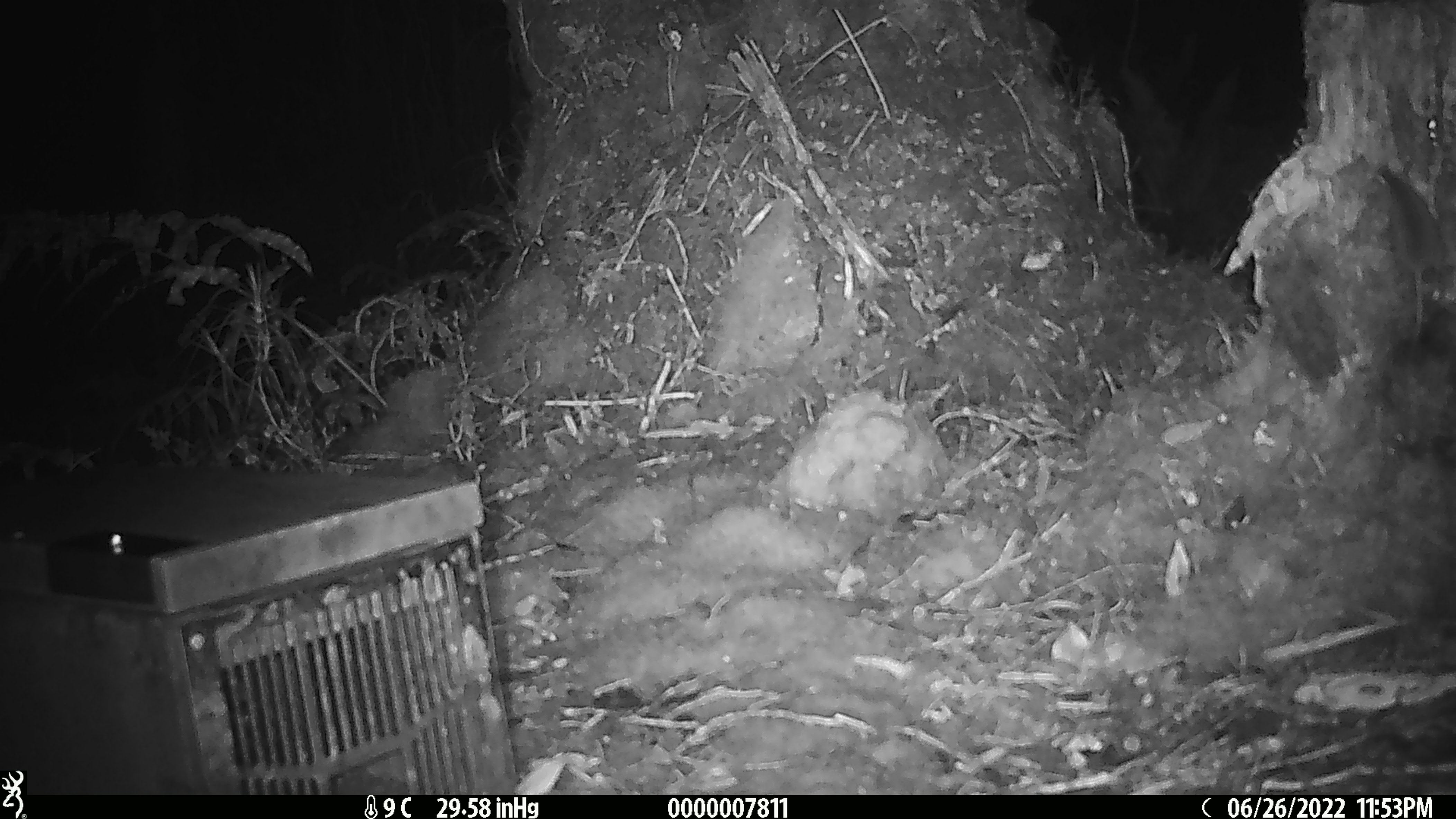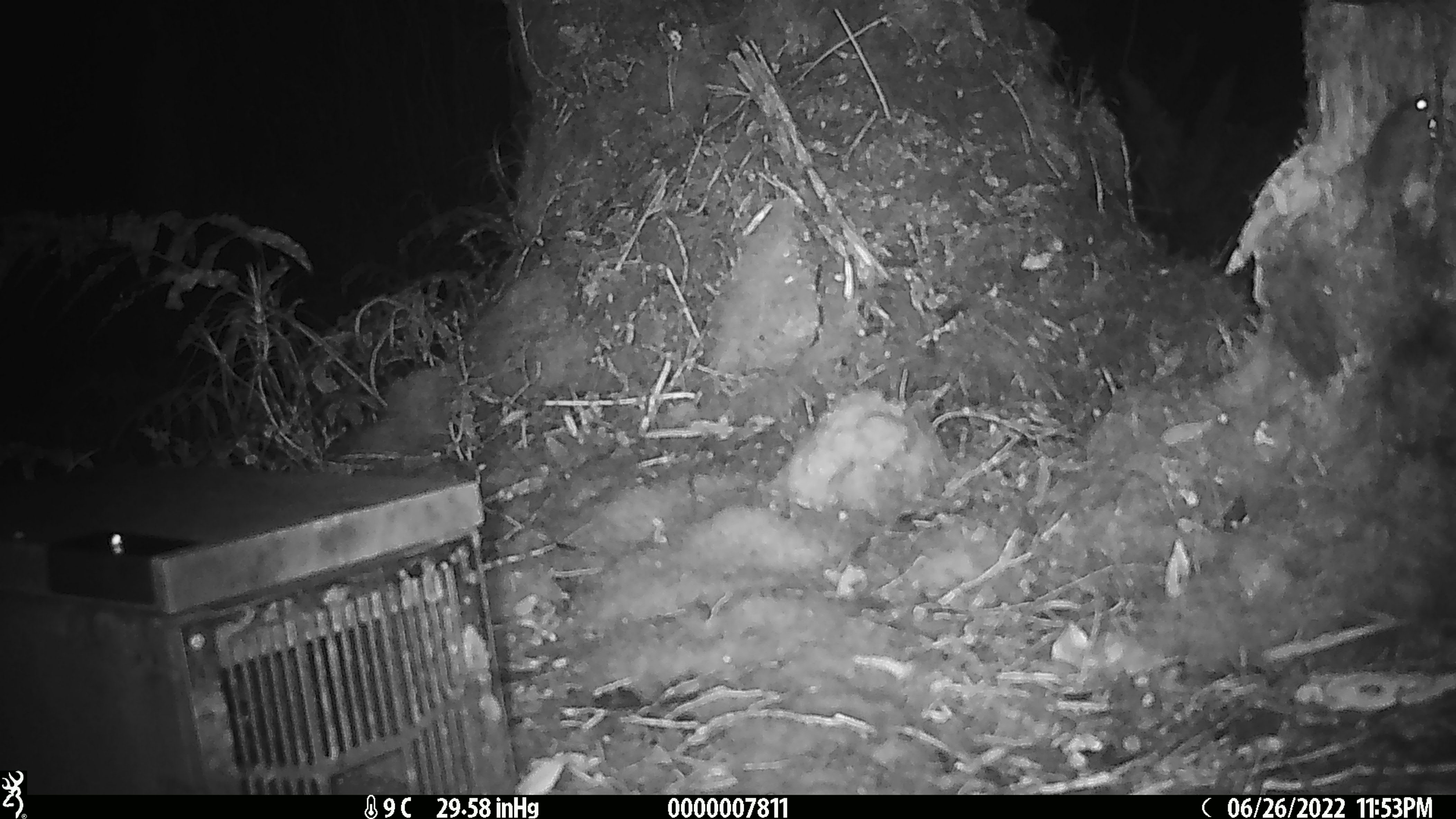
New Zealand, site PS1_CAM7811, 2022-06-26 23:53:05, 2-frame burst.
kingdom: Animalia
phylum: Chordata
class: Mammalia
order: Rodentia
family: Muridae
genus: Mus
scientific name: Mus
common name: mouse